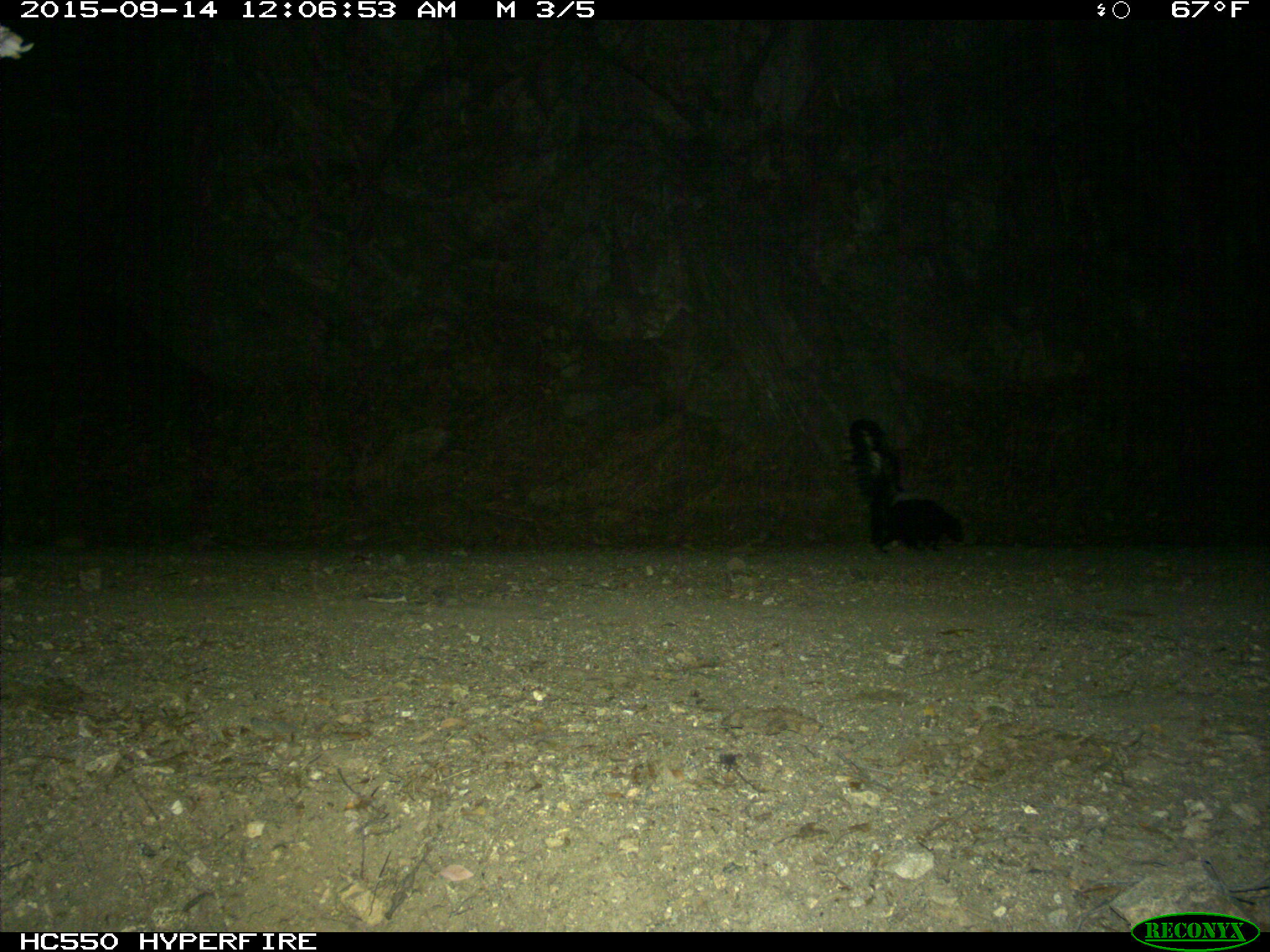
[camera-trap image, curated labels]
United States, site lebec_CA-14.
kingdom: Animalia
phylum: Chordata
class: Mammalia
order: Carnivora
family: Mephitidae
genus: Mephitis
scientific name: Mephitis mephitis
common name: striped skunk